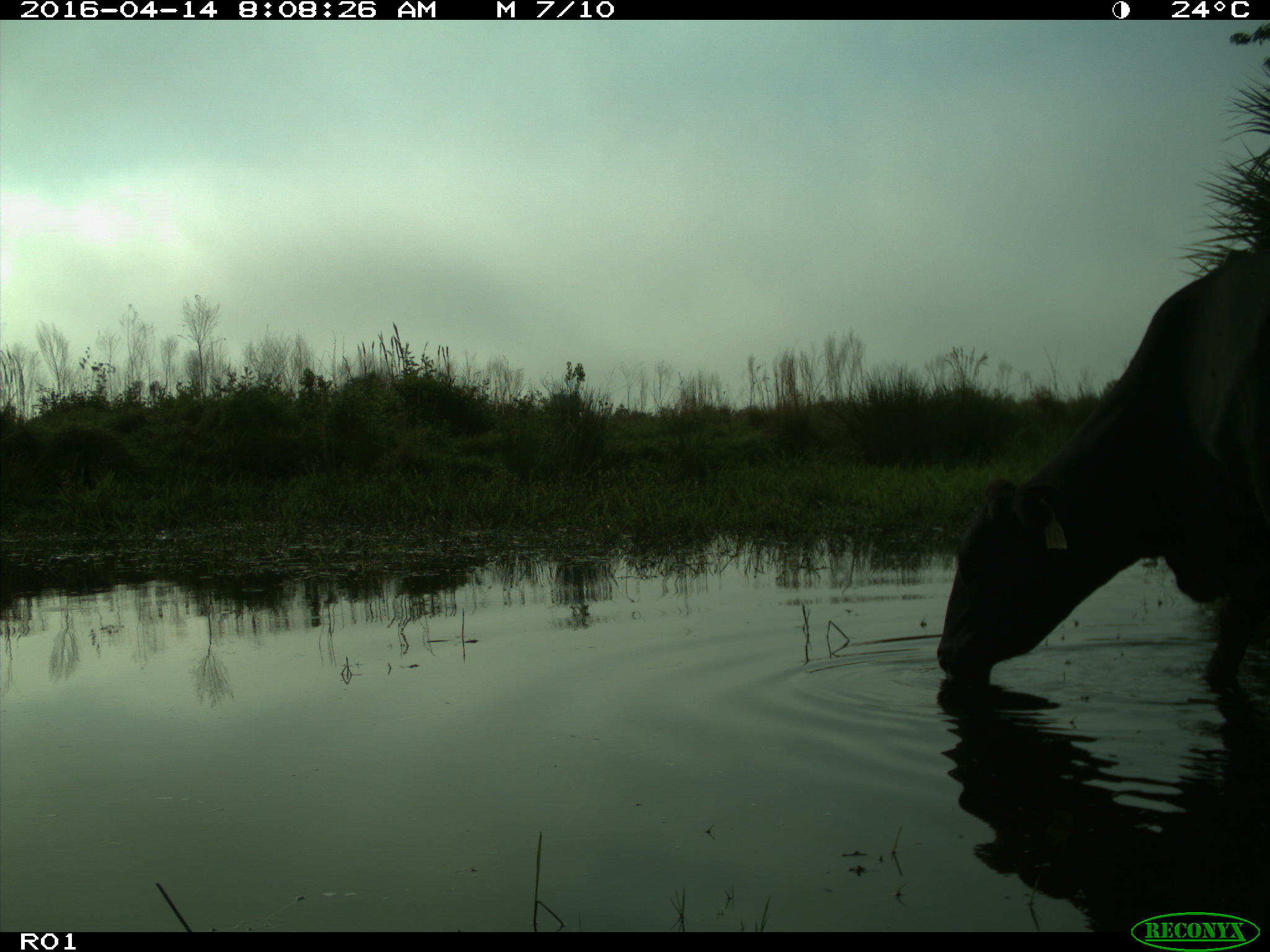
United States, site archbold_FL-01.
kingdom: Animalia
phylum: Chordata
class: Mammalia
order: Artiodactyla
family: Bovidae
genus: Bos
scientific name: Bos taurus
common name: domestic cow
Bos taurus (domestic cow).